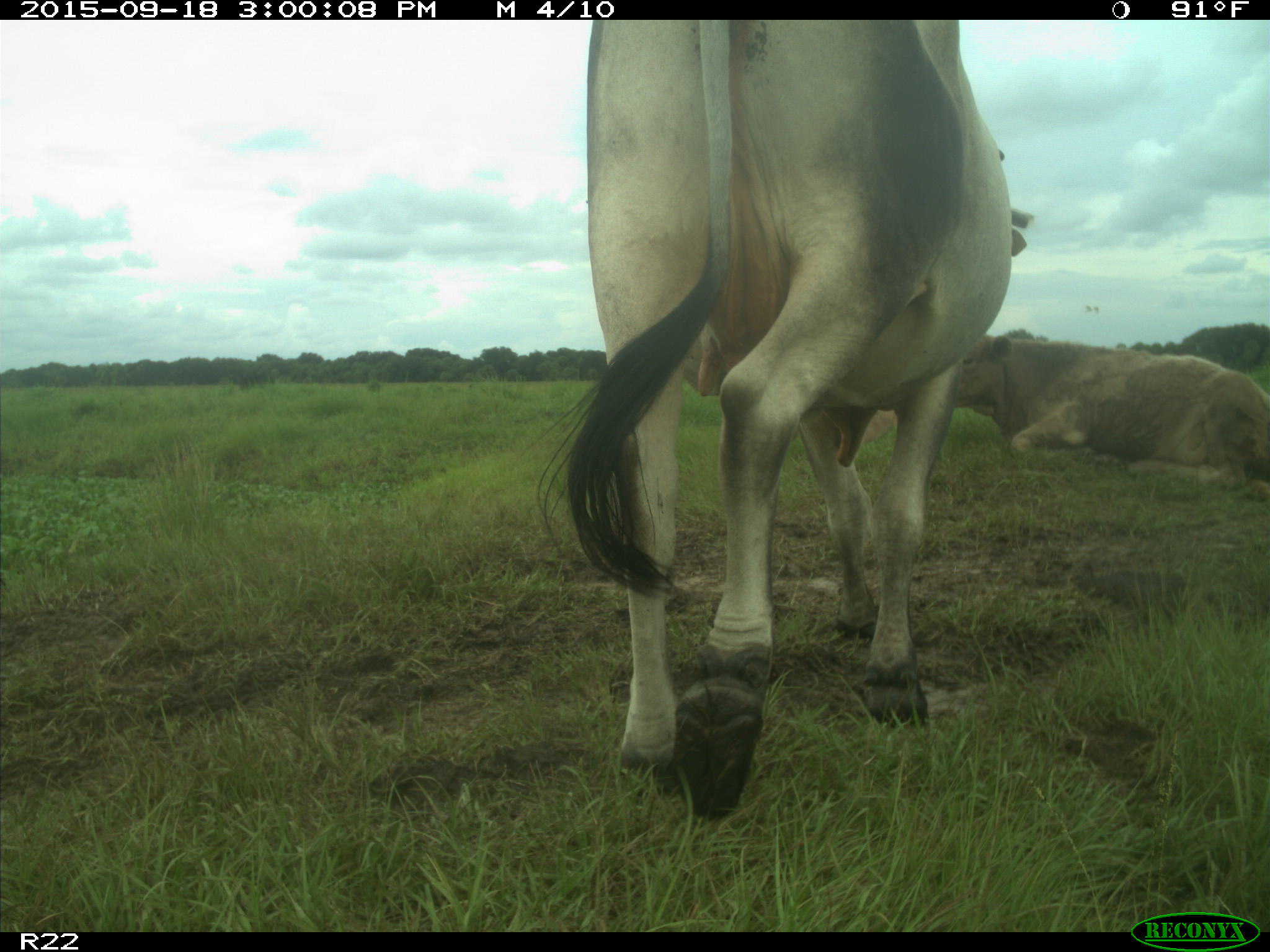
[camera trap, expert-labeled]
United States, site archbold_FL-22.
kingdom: Animalia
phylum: Chordata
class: Mammalia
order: Artiodactyla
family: Bovidae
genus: Bos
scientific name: Bos taurus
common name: domestic cow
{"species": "Bos taurus (domestic cow)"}